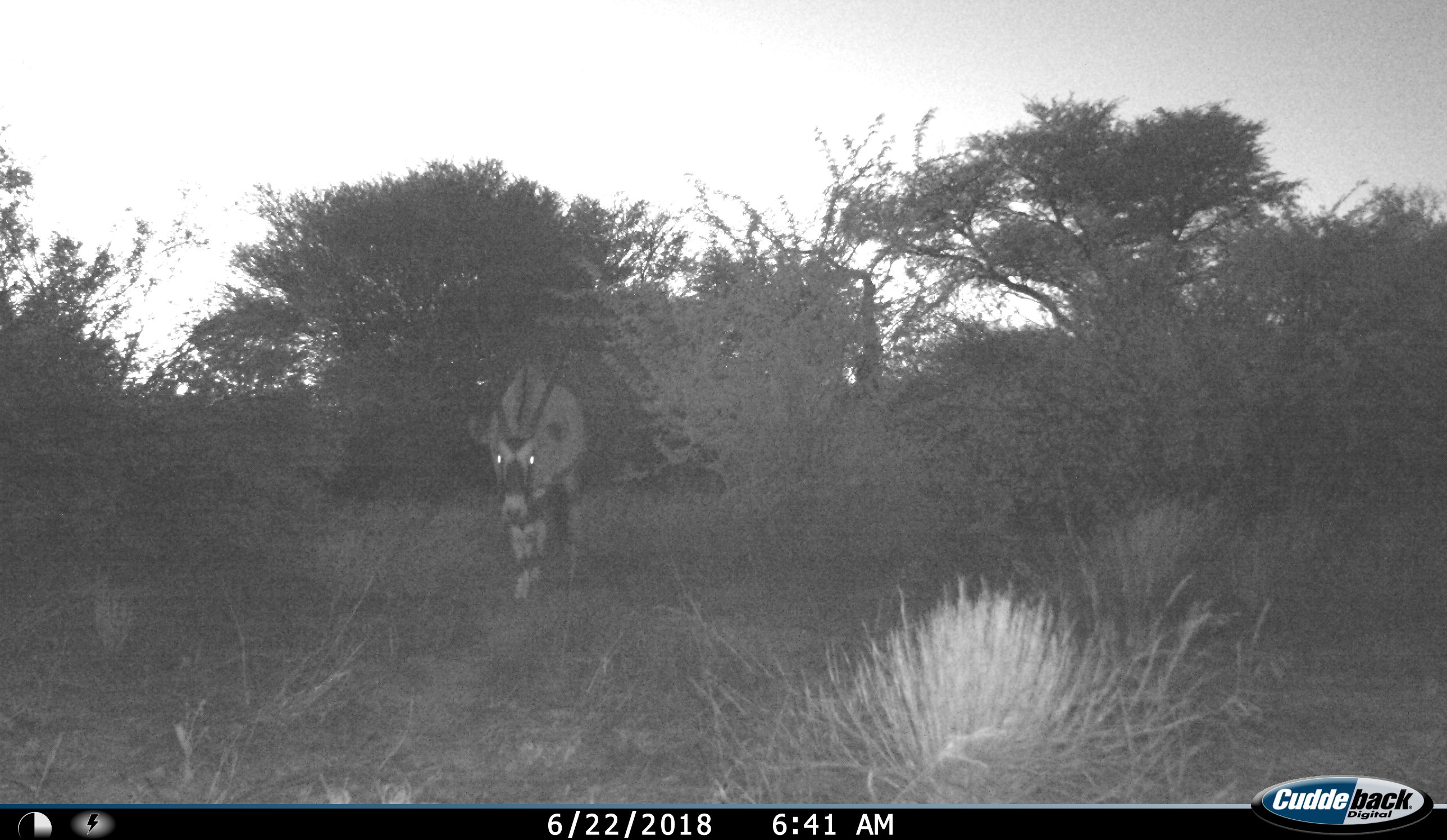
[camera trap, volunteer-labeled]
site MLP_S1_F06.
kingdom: Animalia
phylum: Chordata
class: Mammalia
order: Artiodactyla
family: Bovidae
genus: Oryx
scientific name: Oryx gazella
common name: gemsbok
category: oryx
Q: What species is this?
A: Oryx (gemsbok) (Oryx gazella).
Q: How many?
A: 1.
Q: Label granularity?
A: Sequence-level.